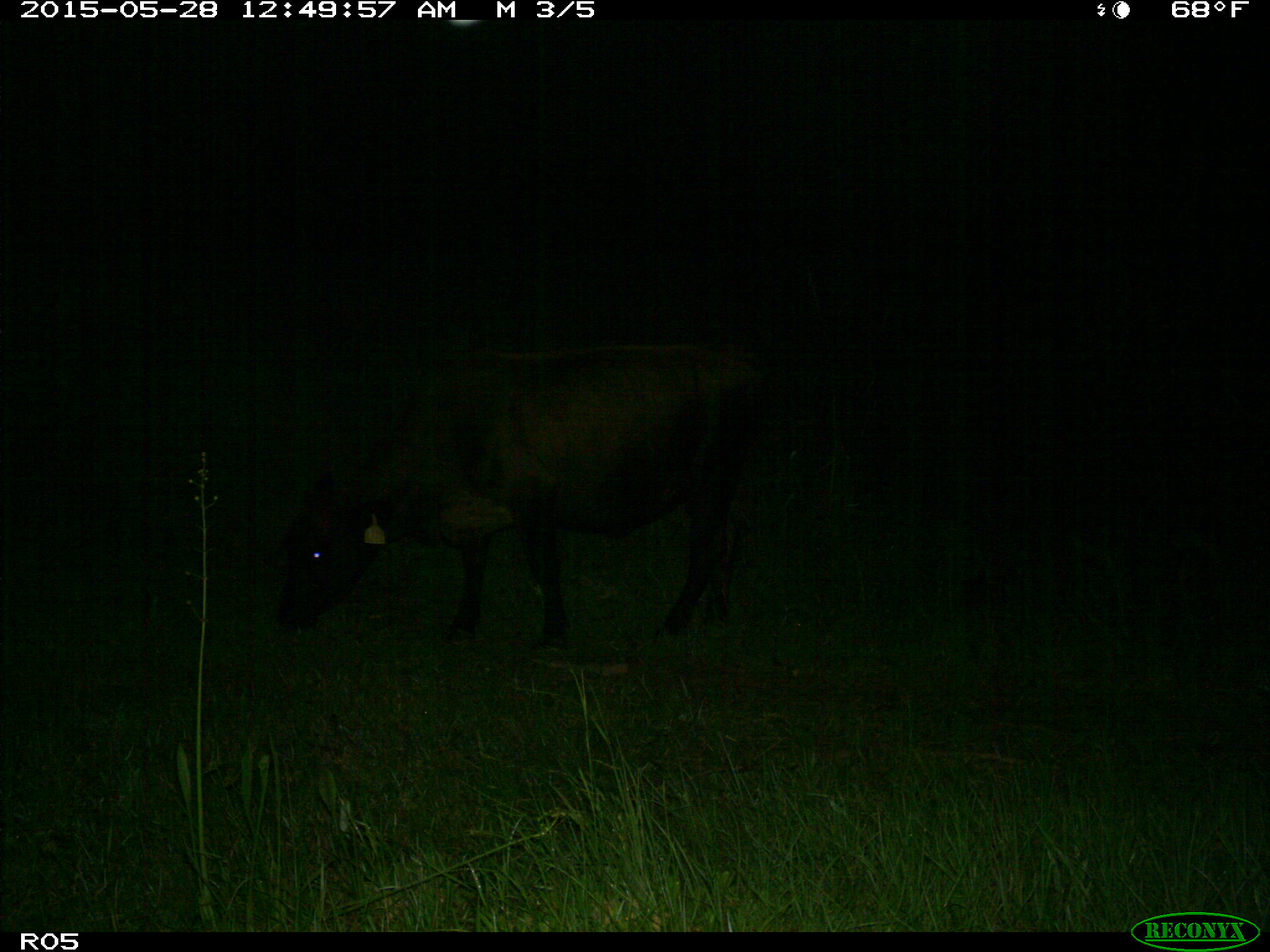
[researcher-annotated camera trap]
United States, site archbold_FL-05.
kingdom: Animalia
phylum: Chordata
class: Mammalia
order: Artiodactyla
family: Bovidae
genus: Bos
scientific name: Bos taurus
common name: domestic cow